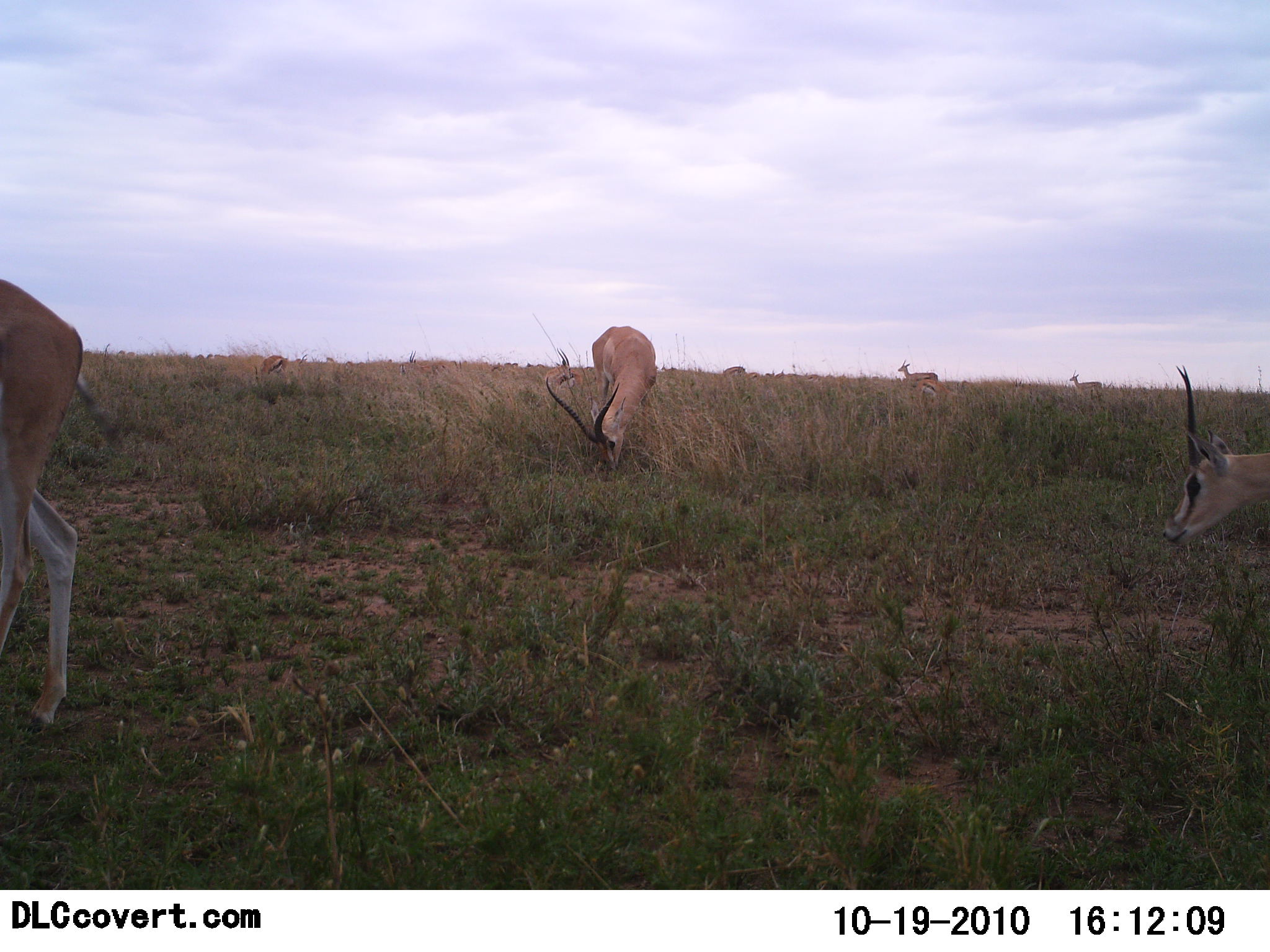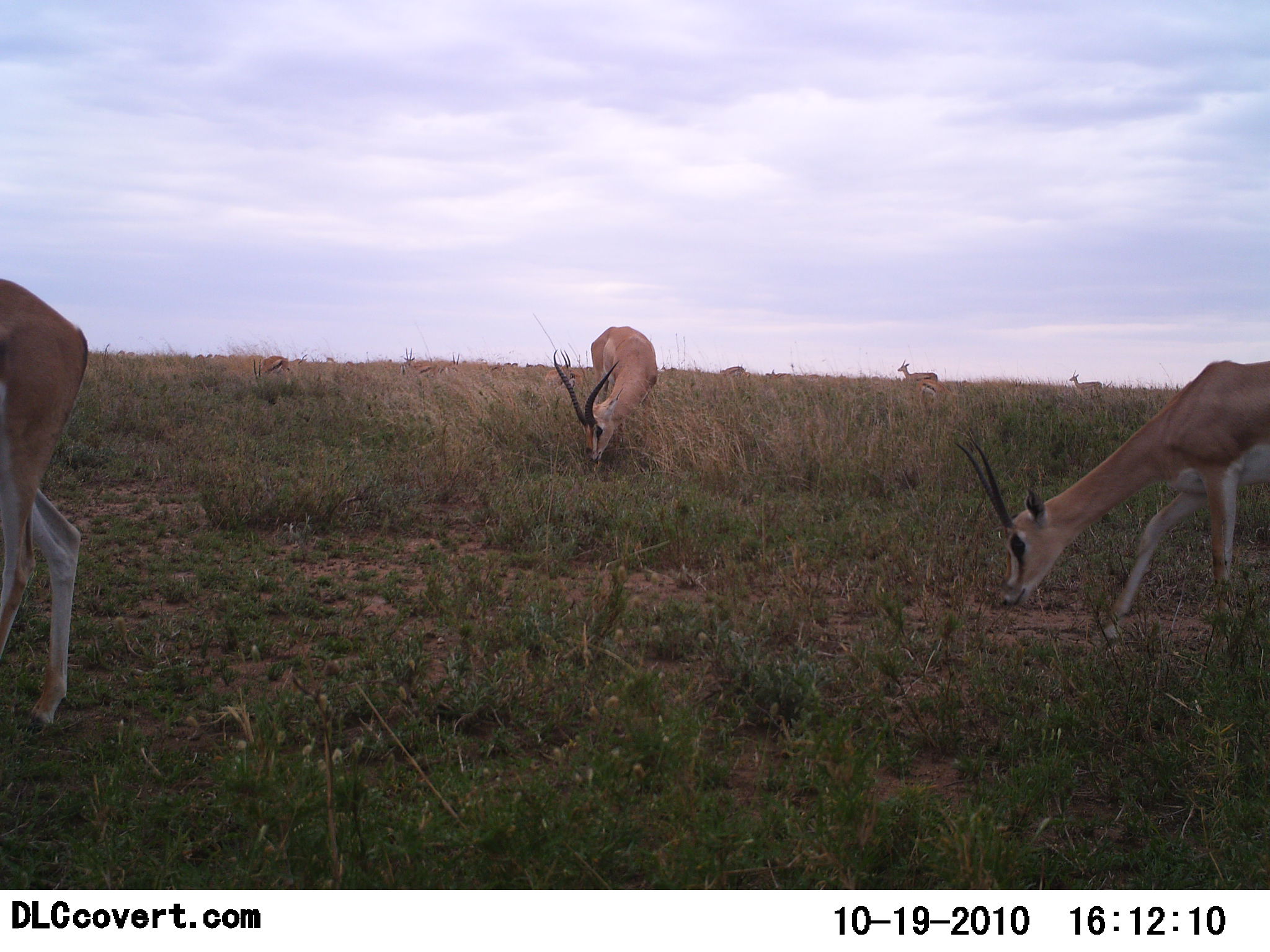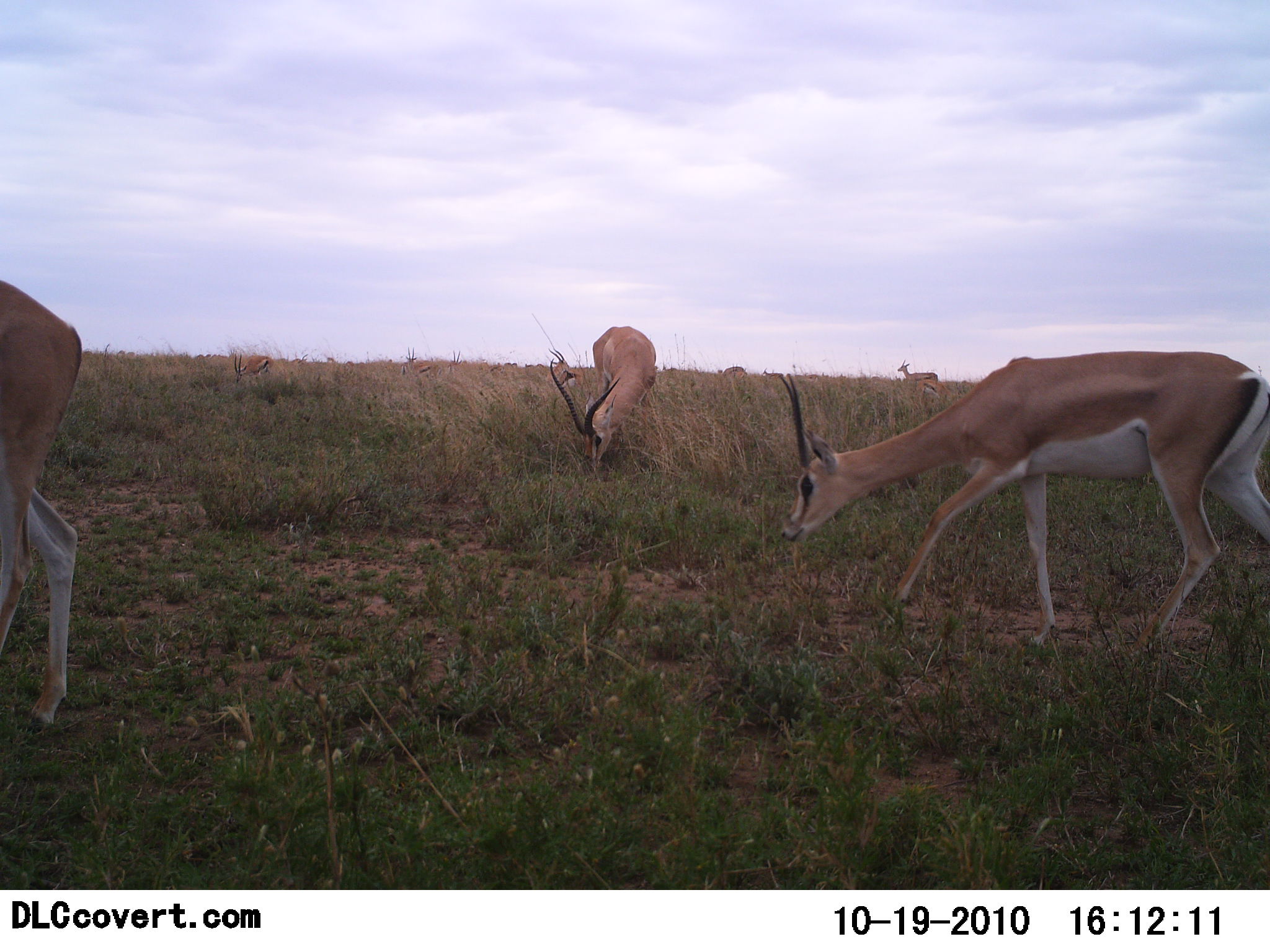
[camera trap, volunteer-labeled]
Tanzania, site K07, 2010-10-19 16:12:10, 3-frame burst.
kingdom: Animalia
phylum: Chordata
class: Mammalia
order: Artiodactyla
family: Bovidae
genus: Eudorcas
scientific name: Eudorcas thomsonii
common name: thomson's gazelle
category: gazellethomsons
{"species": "gazellethomsons (thomson's gazelle) (Eudorcas thomsonii)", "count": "6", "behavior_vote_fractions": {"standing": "29%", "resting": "0%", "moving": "0%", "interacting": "0%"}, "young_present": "0%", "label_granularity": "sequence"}